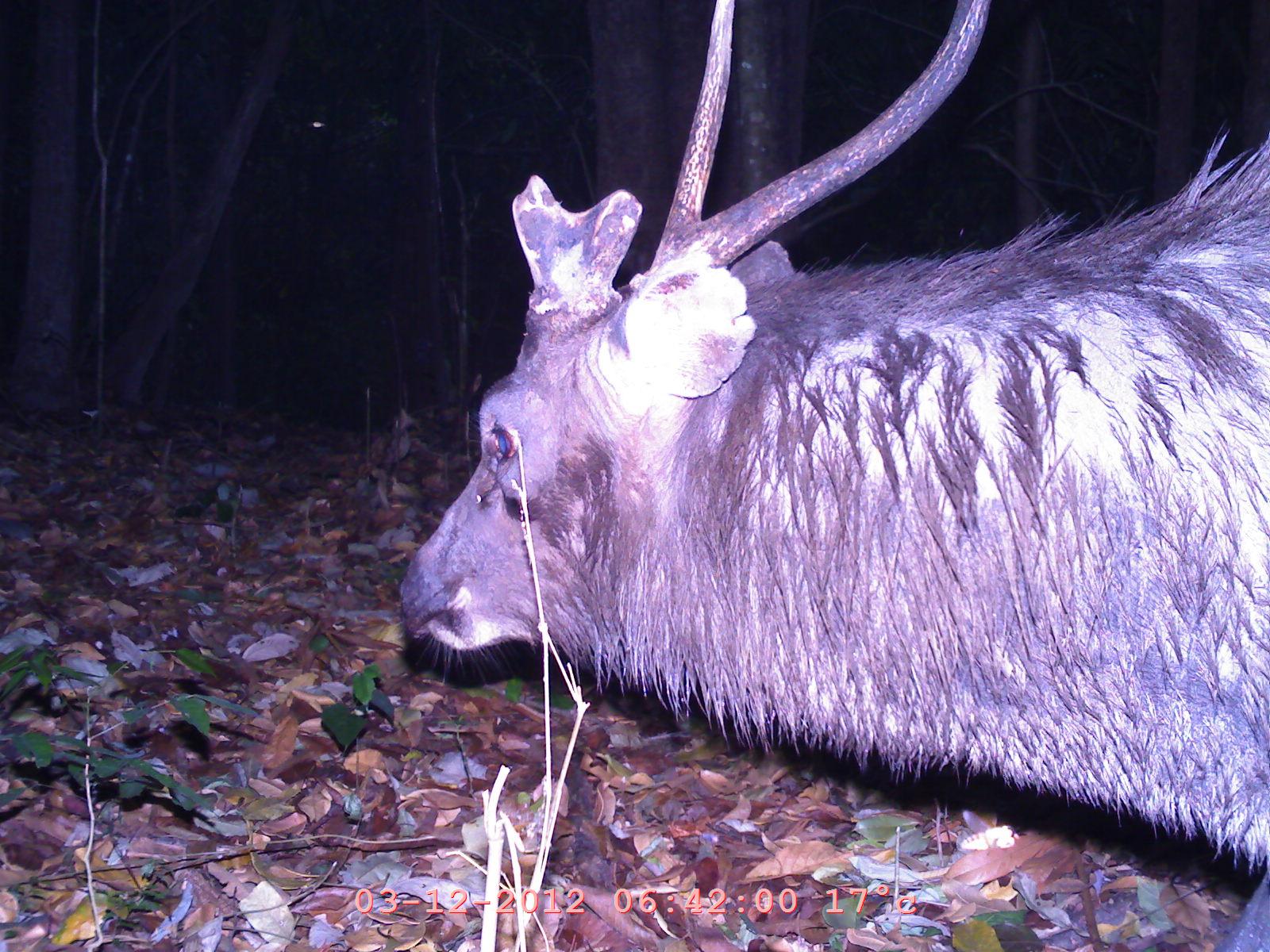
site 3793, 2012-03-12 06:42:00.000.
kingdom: Animalia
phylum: Chordata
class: Mammalia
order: Artiodactyla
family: Cervidae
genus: Rusa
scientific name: Rusa unicolor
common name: sambar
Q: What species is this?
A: Rusa unicolor (sambar).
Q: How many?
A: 1.